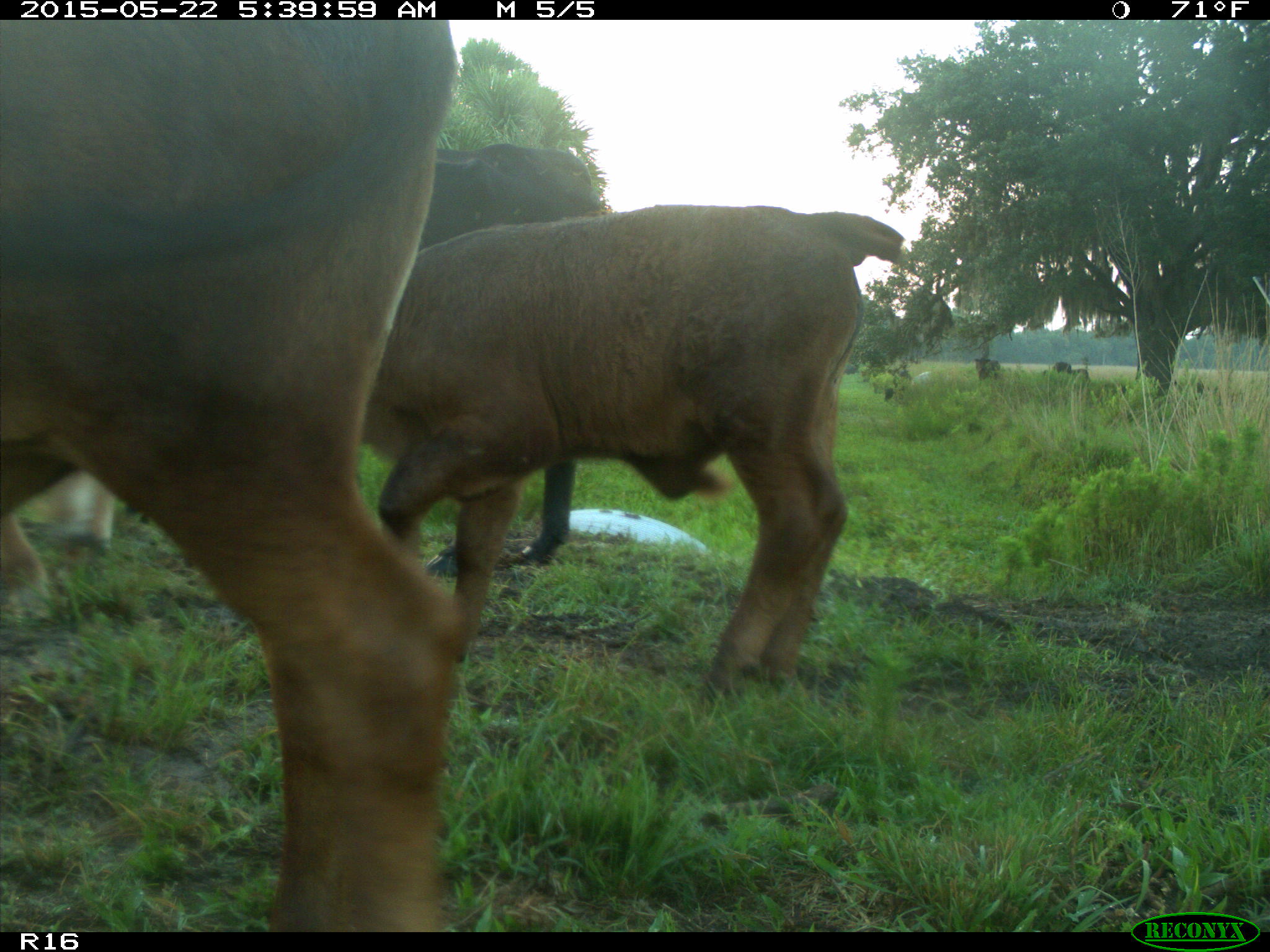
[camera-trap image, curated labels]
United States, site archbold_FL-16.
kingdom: Animalia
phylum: Chordata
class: Mammalia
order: Artiodactyla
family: Bovidae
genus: Bos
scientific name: Bos taurus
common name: domestic cow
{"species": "Bos taurus (domestic cow)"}